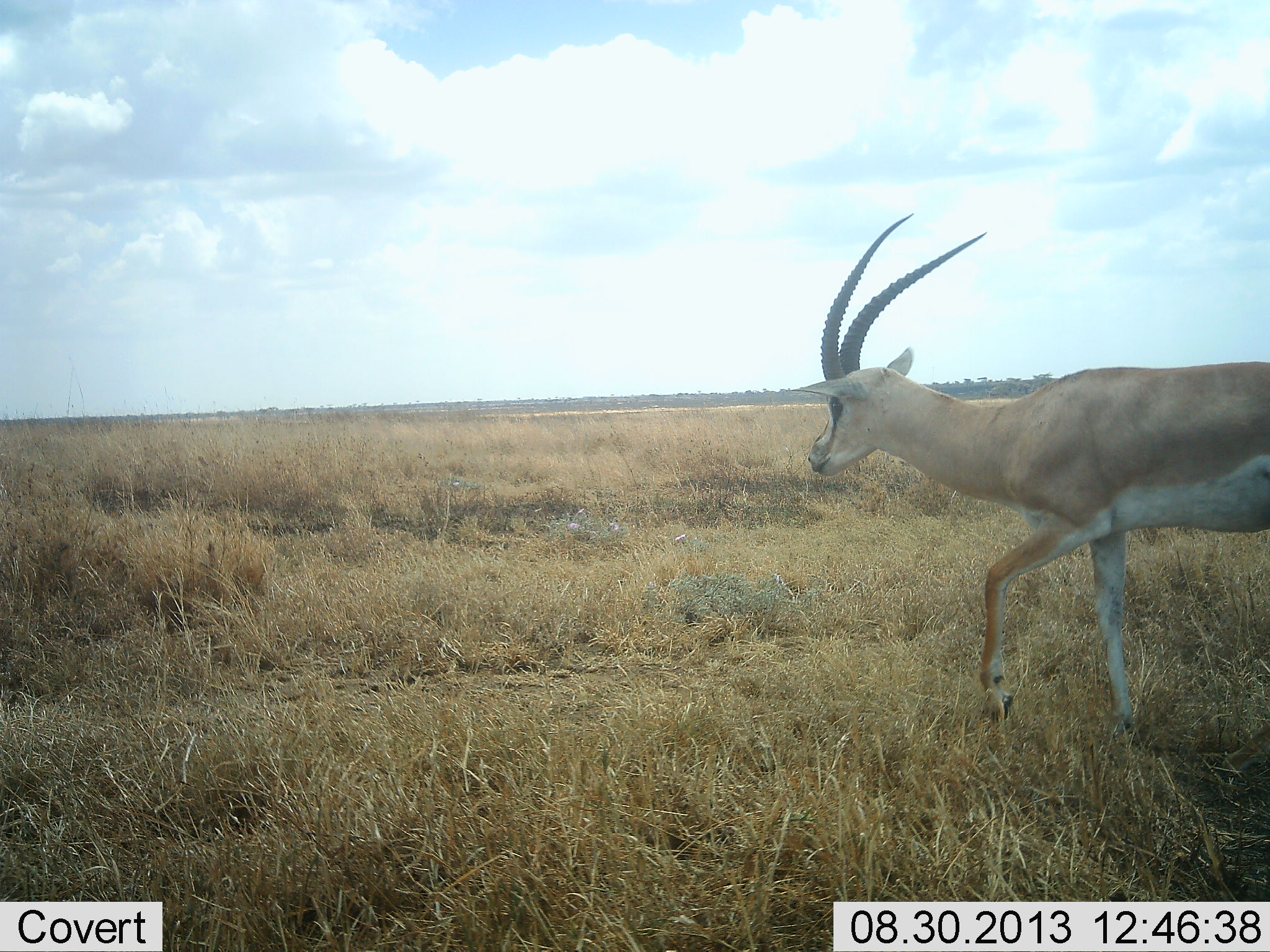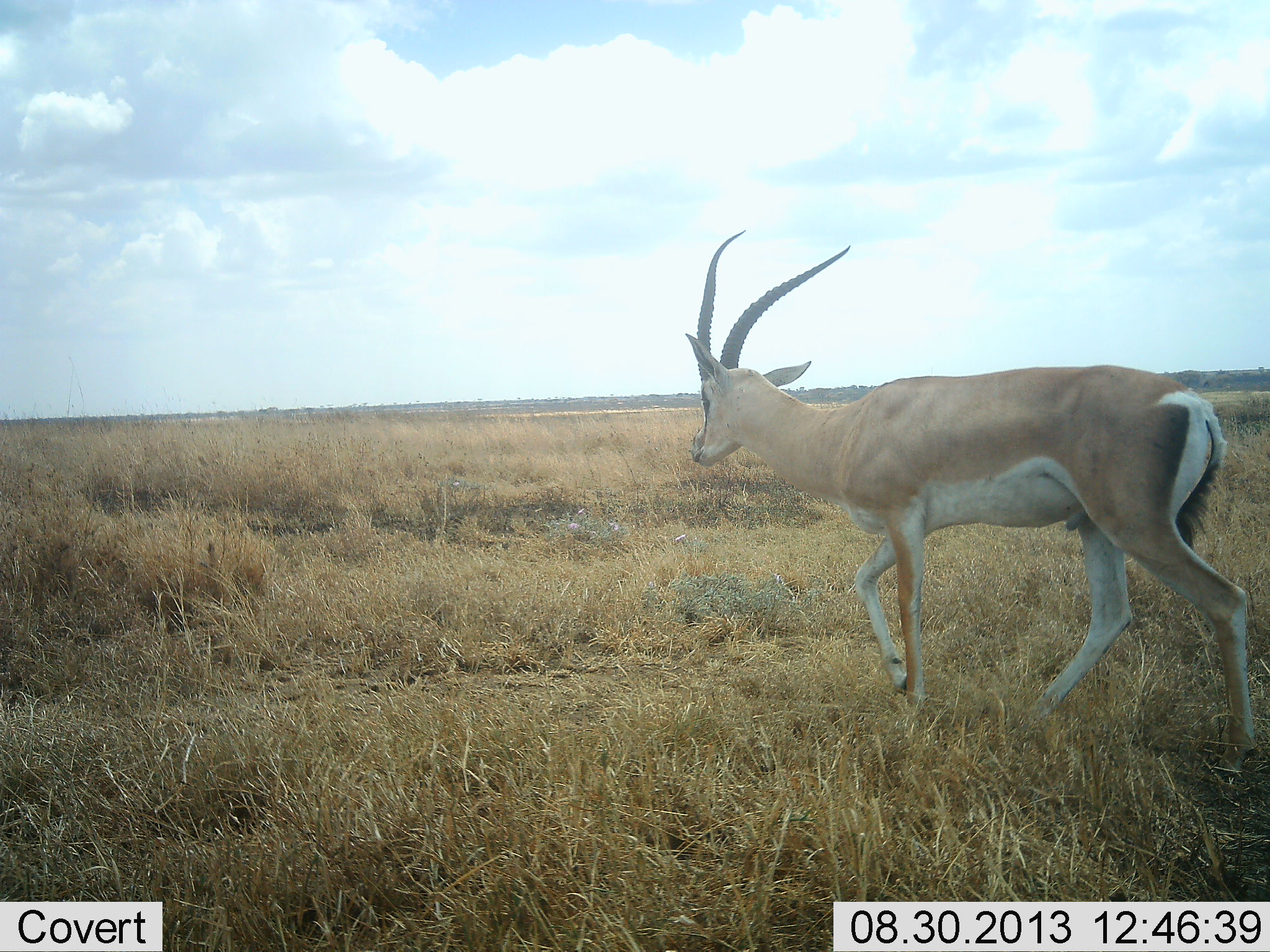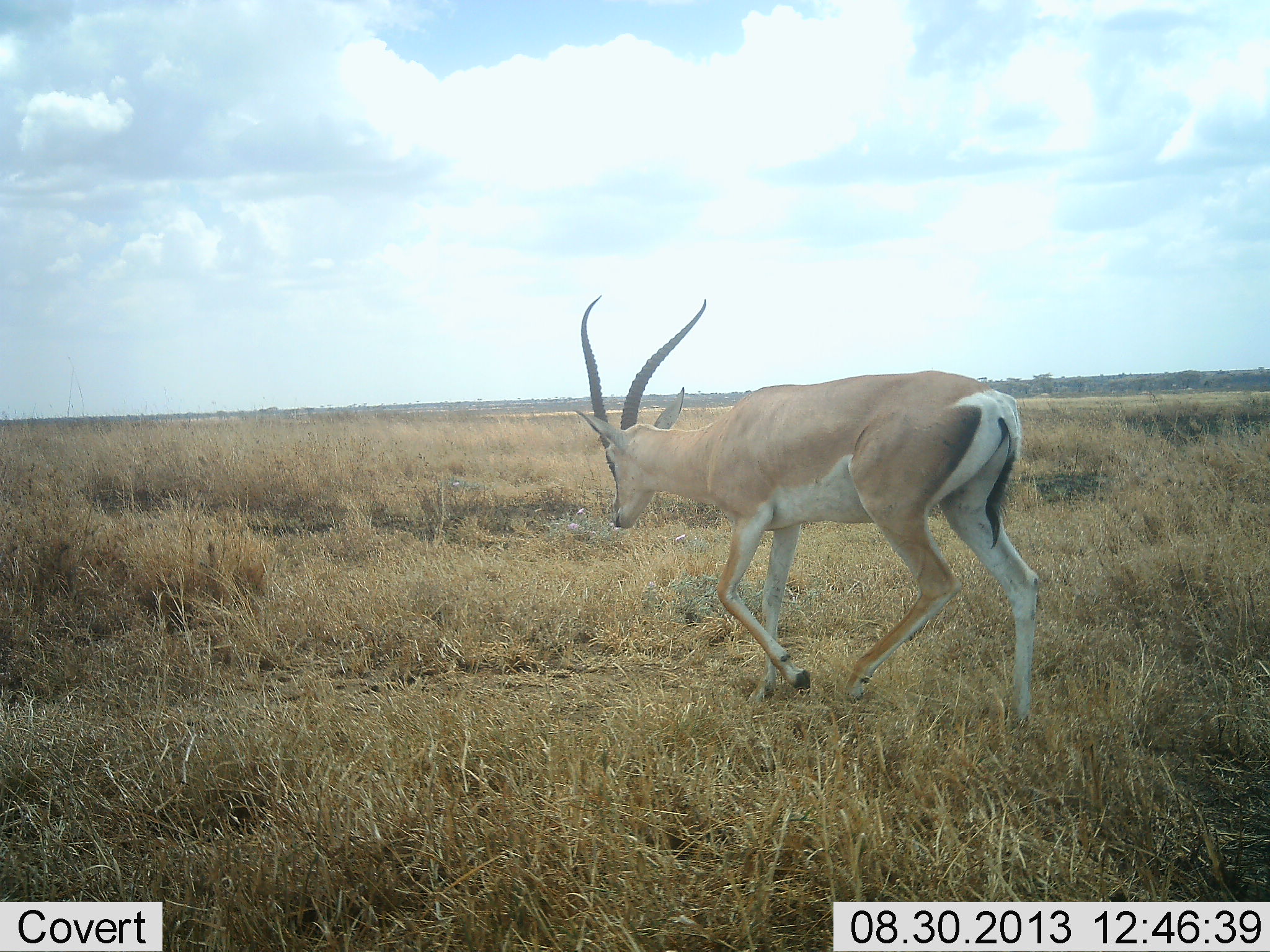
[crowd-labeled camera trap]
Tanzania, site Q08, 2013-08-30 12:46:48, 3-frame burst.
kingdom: Animalia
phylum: Chordata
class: Mammalia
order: Artiodactyla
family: Bovidae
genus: Nanger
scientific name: Nanger granti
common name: grant's gazelle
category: gazellegrants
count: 1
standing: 0%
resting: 0%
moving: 100%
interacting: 0%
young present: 0%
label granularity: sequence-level